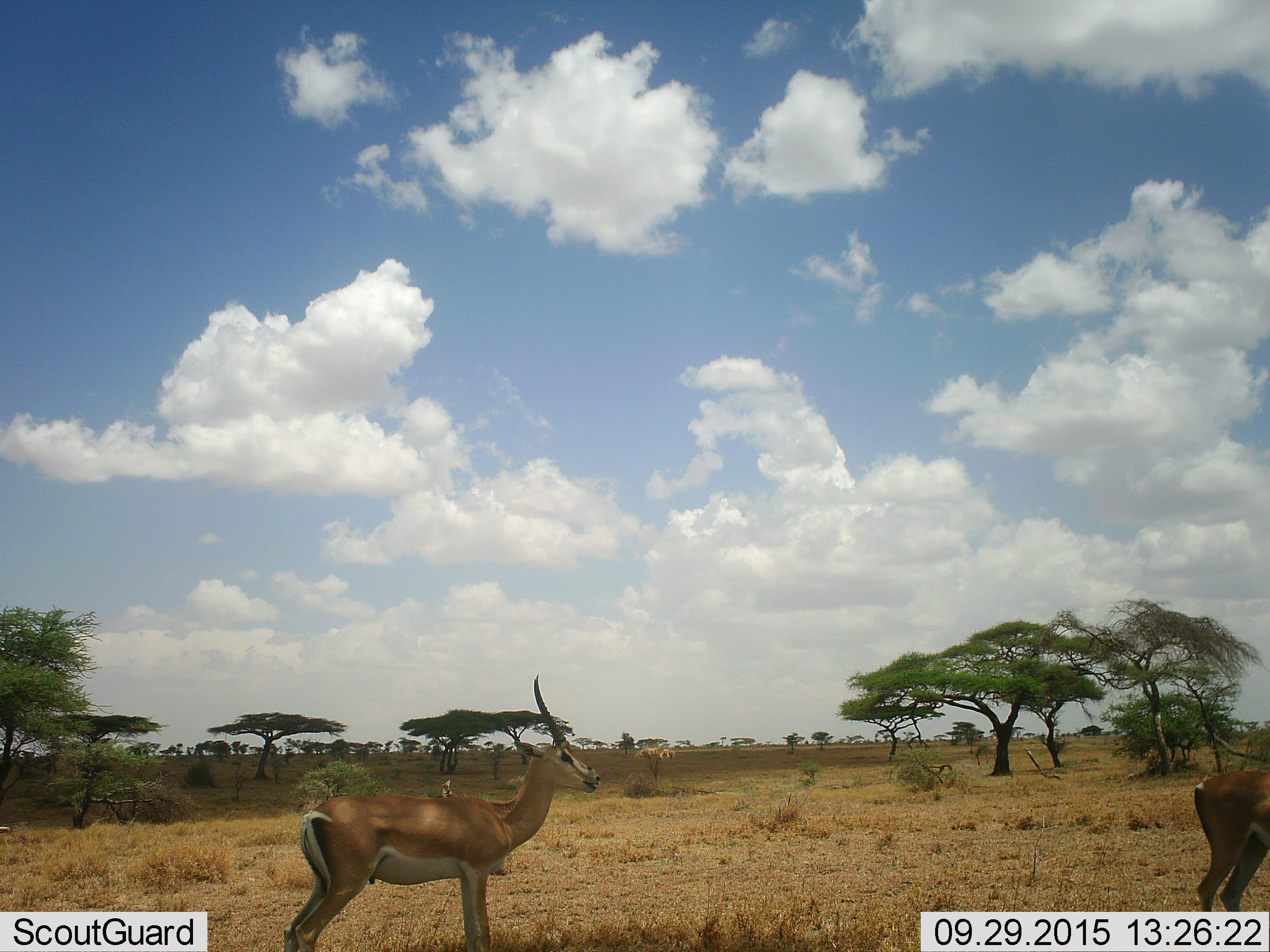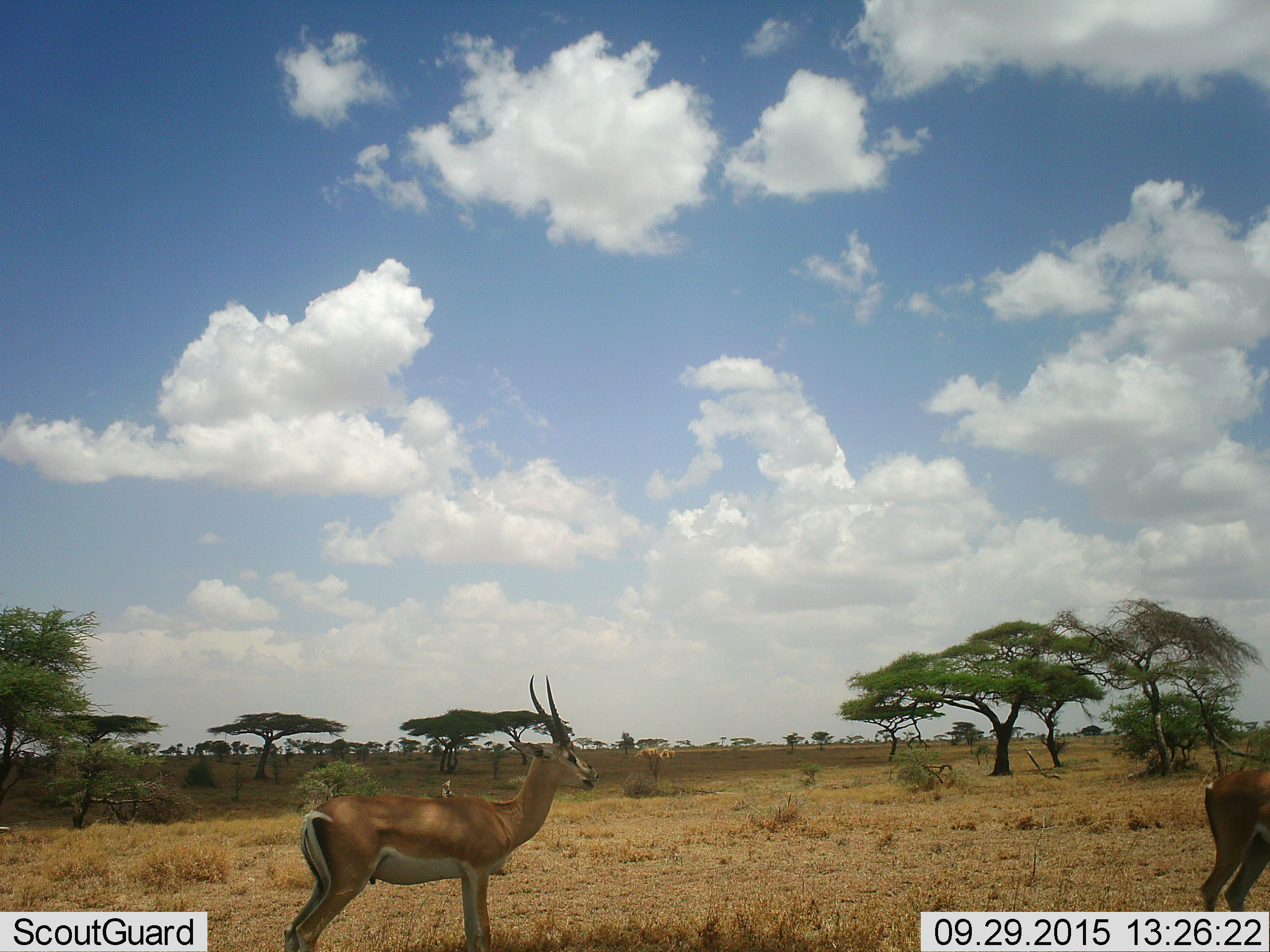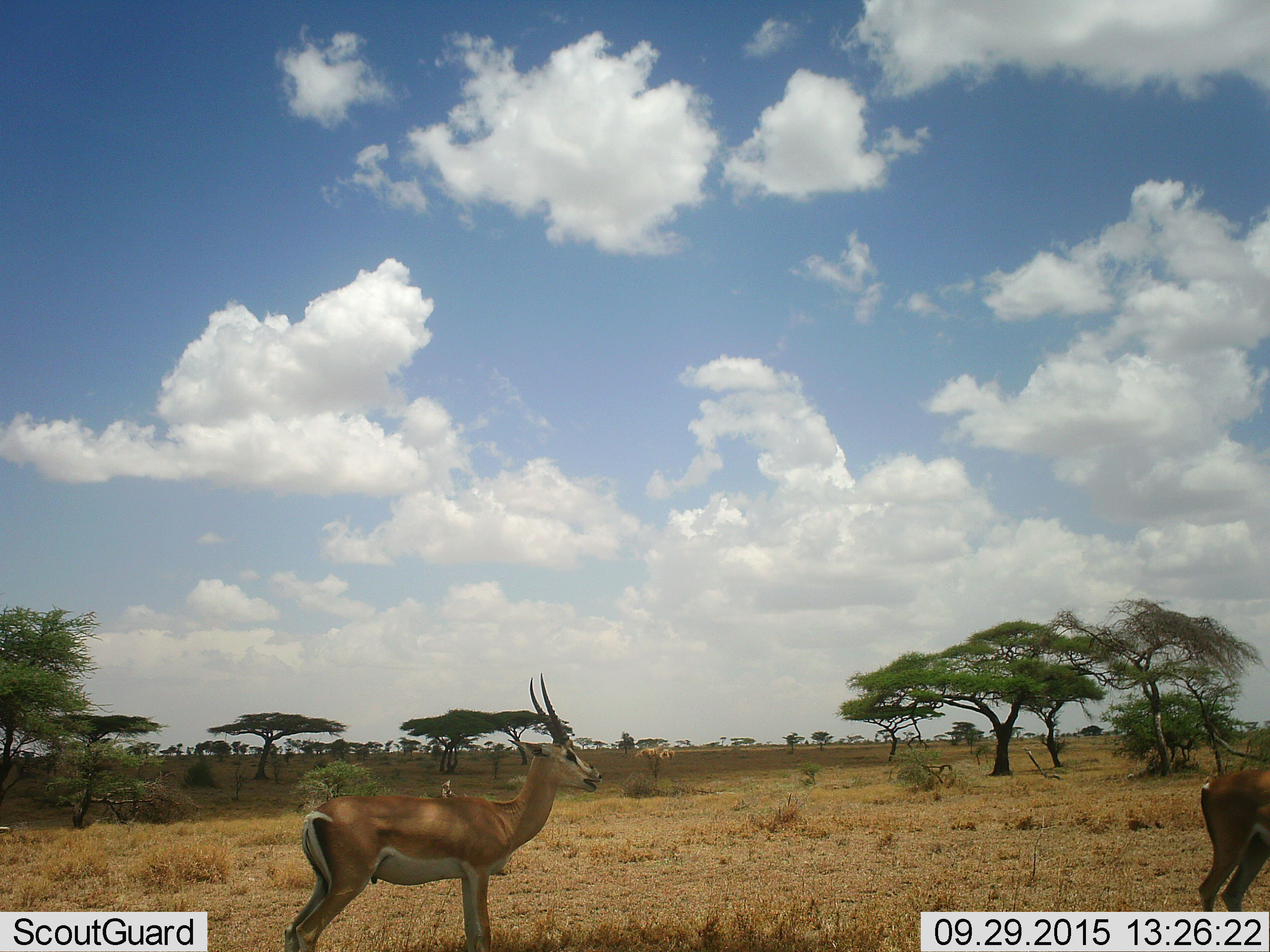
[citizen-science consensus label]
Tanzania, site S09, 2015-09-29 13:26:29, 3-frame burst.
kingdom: Animalia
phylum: Chordata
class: Mammalia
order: Artiodactyla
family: Bovidae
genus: Nanger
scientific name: Nanger granti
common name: grant's gazelle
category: gazellegrants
Gazellegrants (grant's gazelle) (Nanger granti), count 2. Behavior (volunteer vote fractions): standing 100%, resting 0%, moving 0%, interacting 0%. Young present (vote fraction): 0%. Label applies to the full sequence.